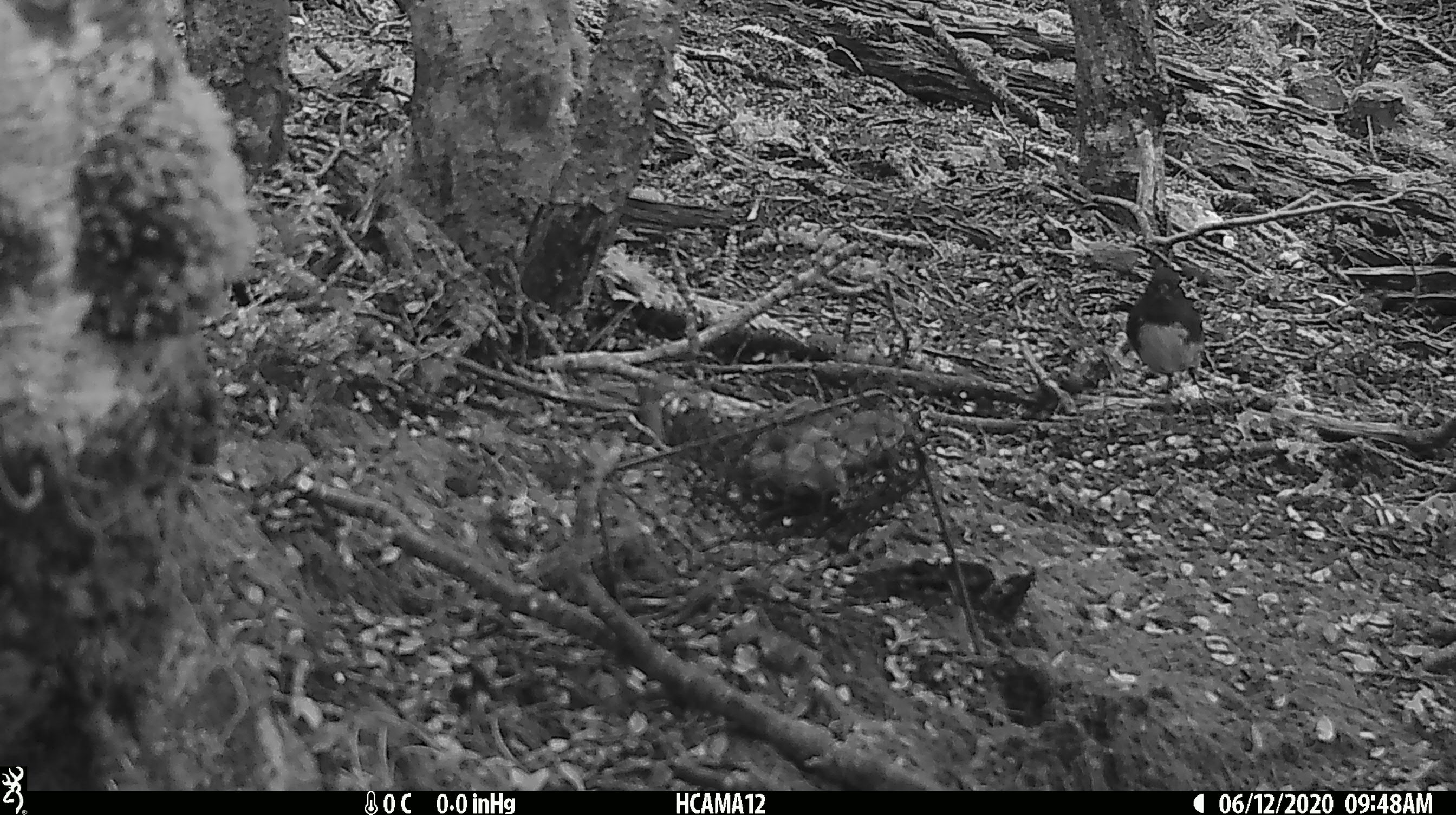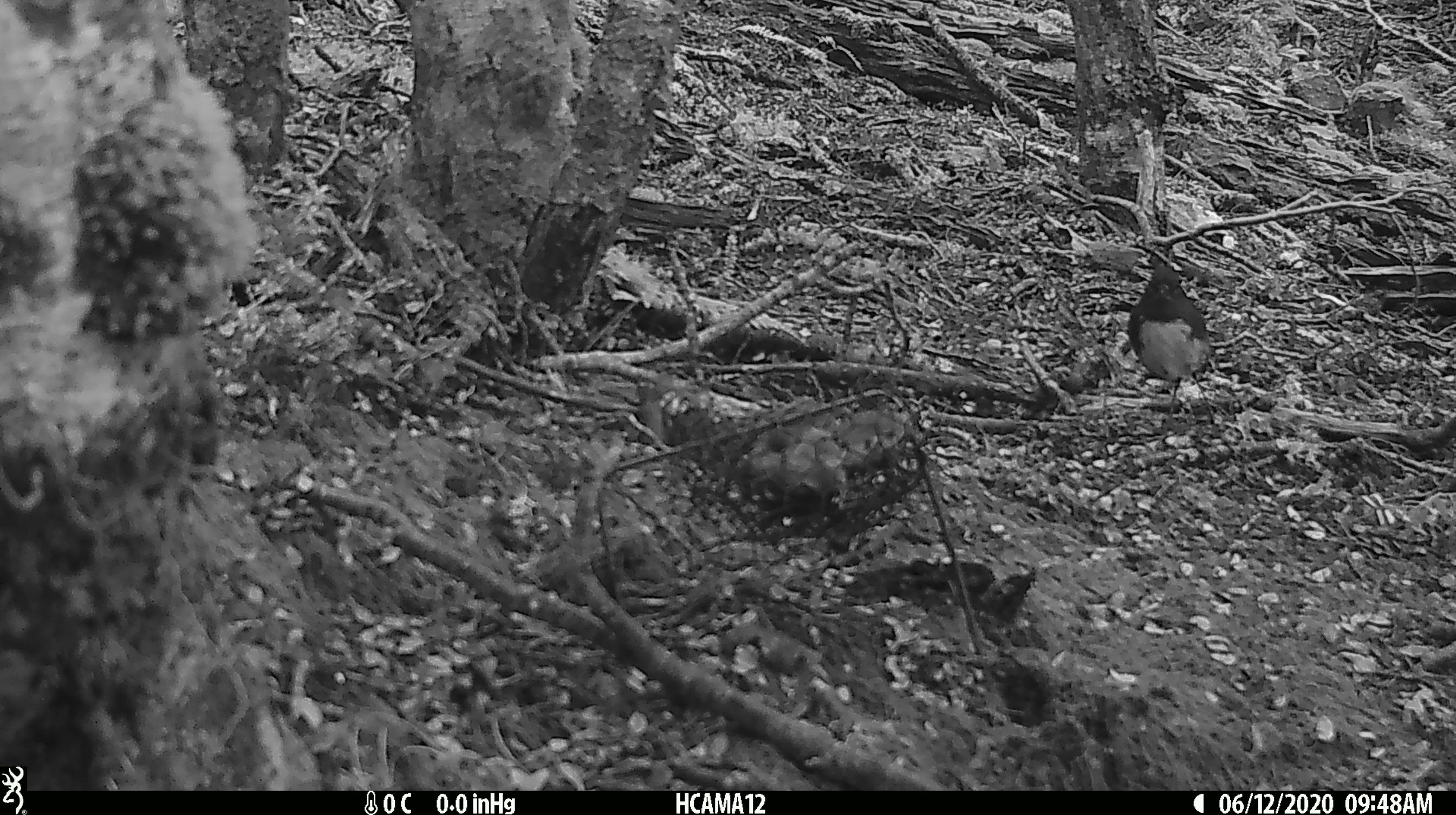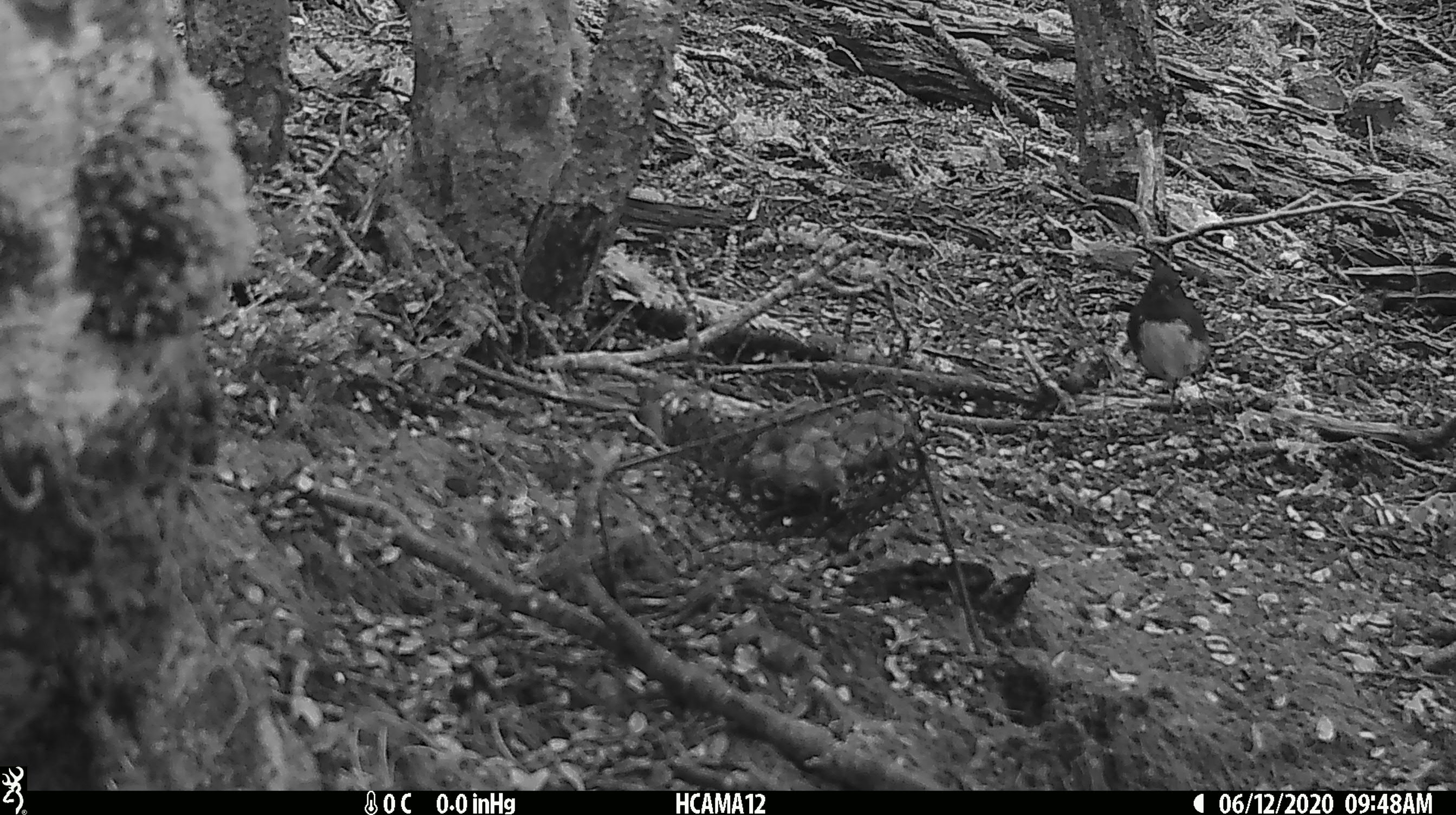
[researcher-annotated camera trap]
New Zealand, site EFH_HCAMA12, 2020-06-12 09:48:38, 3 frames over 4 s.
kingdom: Animalia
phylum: Chordata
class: Aves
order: Passeriformes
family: Petroicidae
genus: Petroica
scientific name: Petroica australis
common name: new zealand robin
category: robin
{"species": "robin (new zealand robin) (Petroica australis)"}